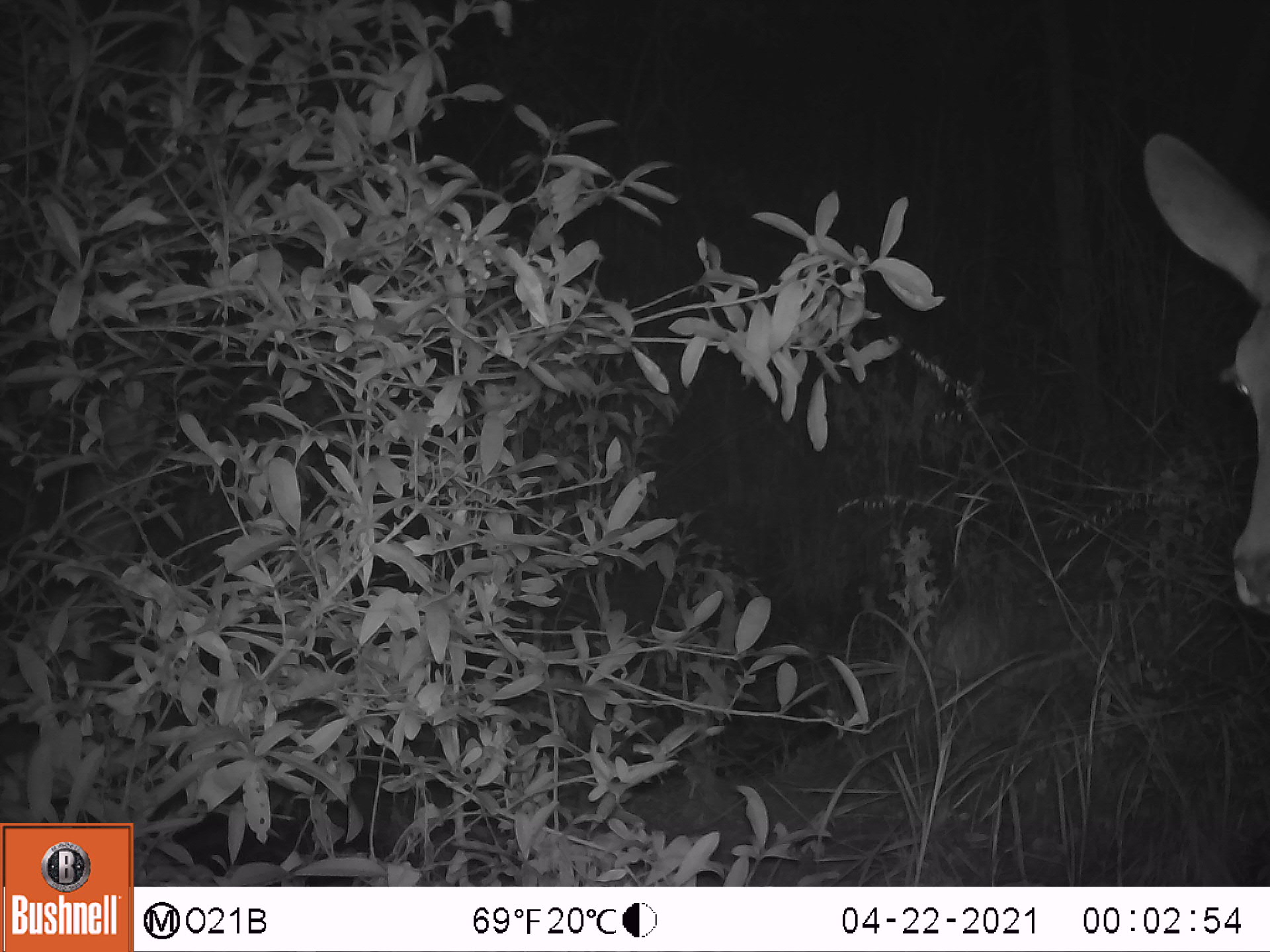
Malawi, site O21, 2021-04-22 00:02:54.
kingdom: Animalia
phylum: Chordata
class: Mammalia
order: Artiodactyla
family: Bovidae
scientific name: Antilopinae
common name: small antelope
Small antelope (Antilopinae), count 1.